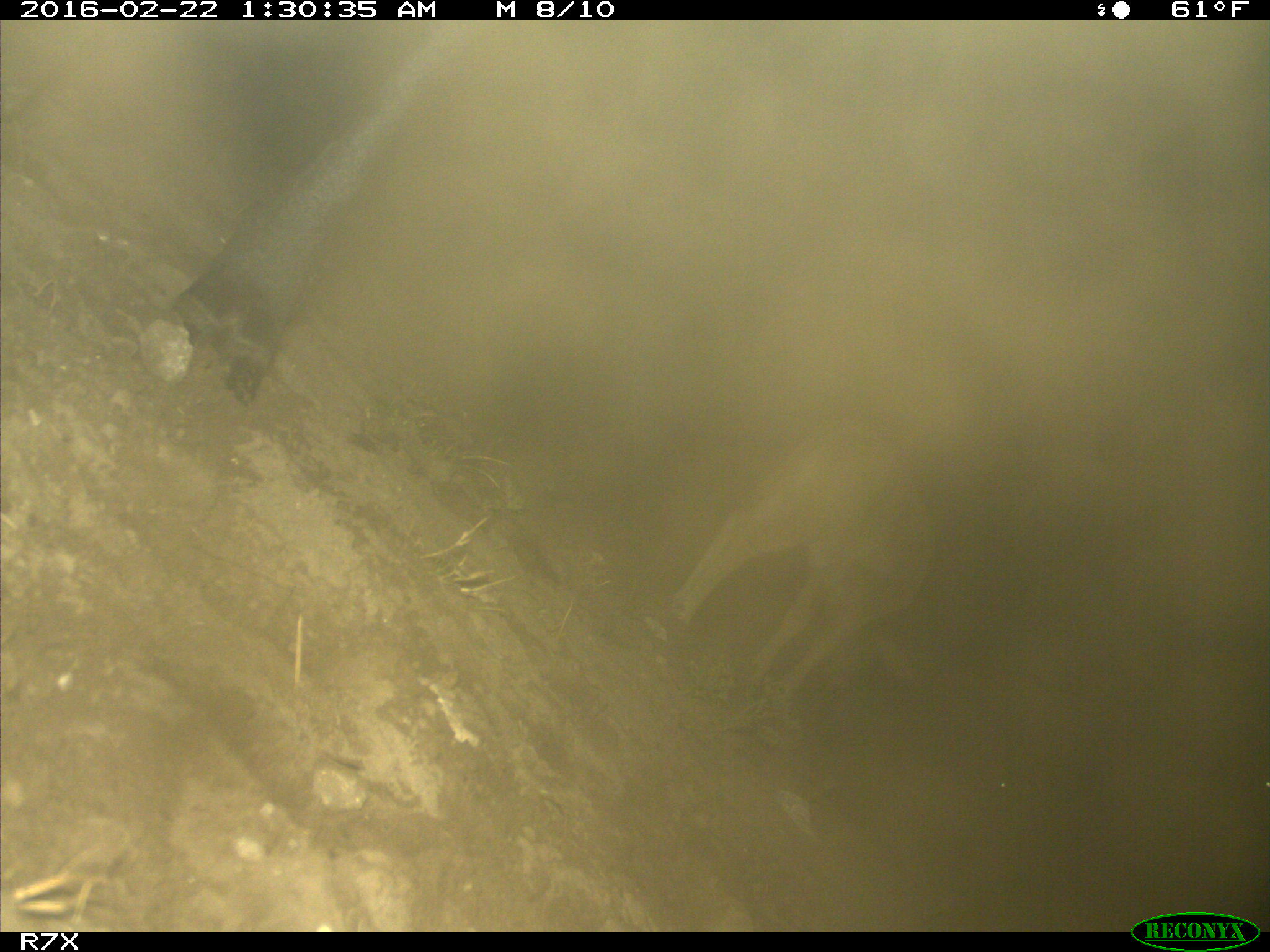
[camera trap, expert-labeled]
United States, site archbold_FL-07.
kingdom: Animalia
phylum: Chordata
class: Mammalia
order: Artiodactyla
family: Bovidae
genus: Bos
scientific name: Bos taurus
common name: domestic cow